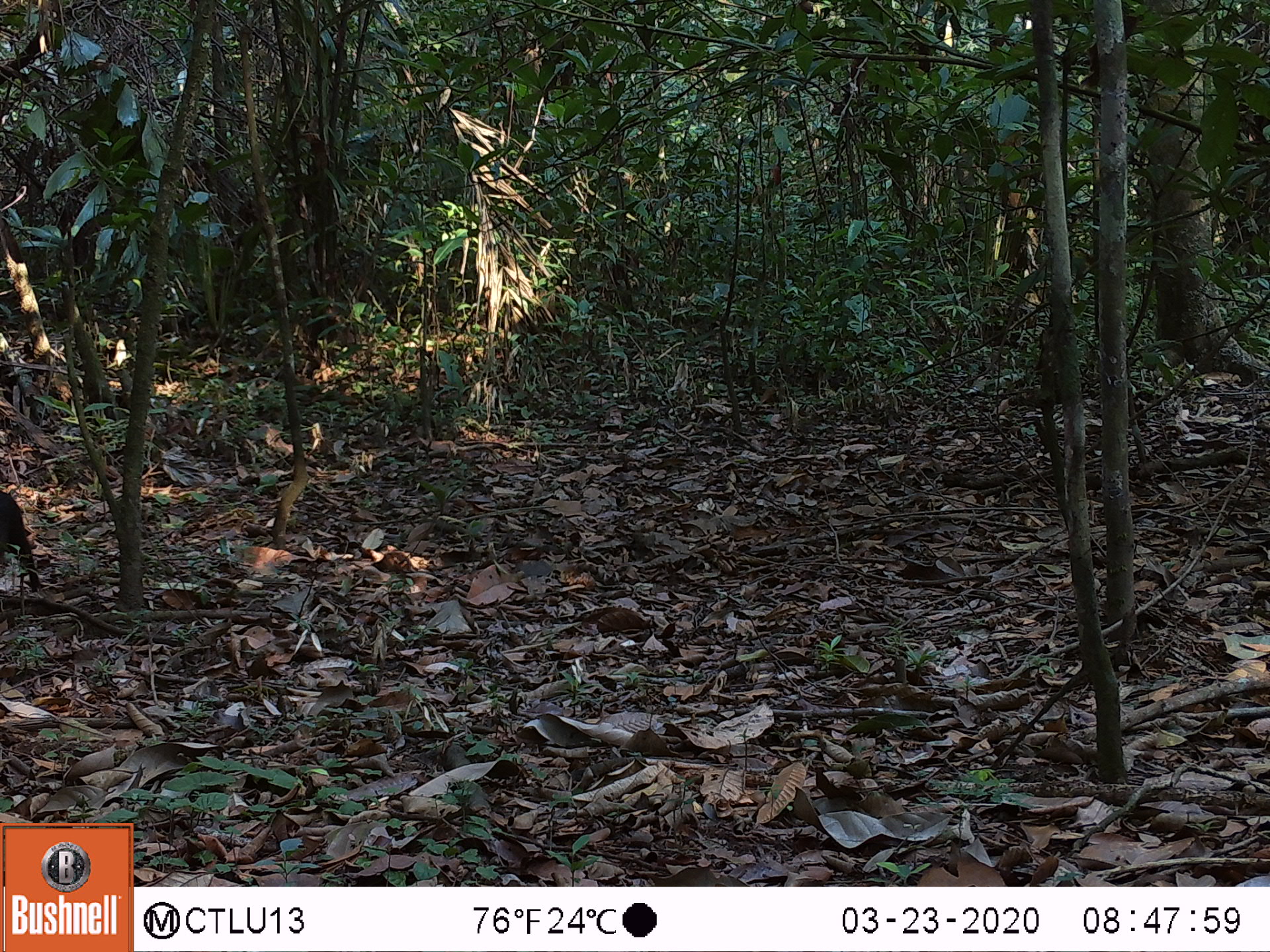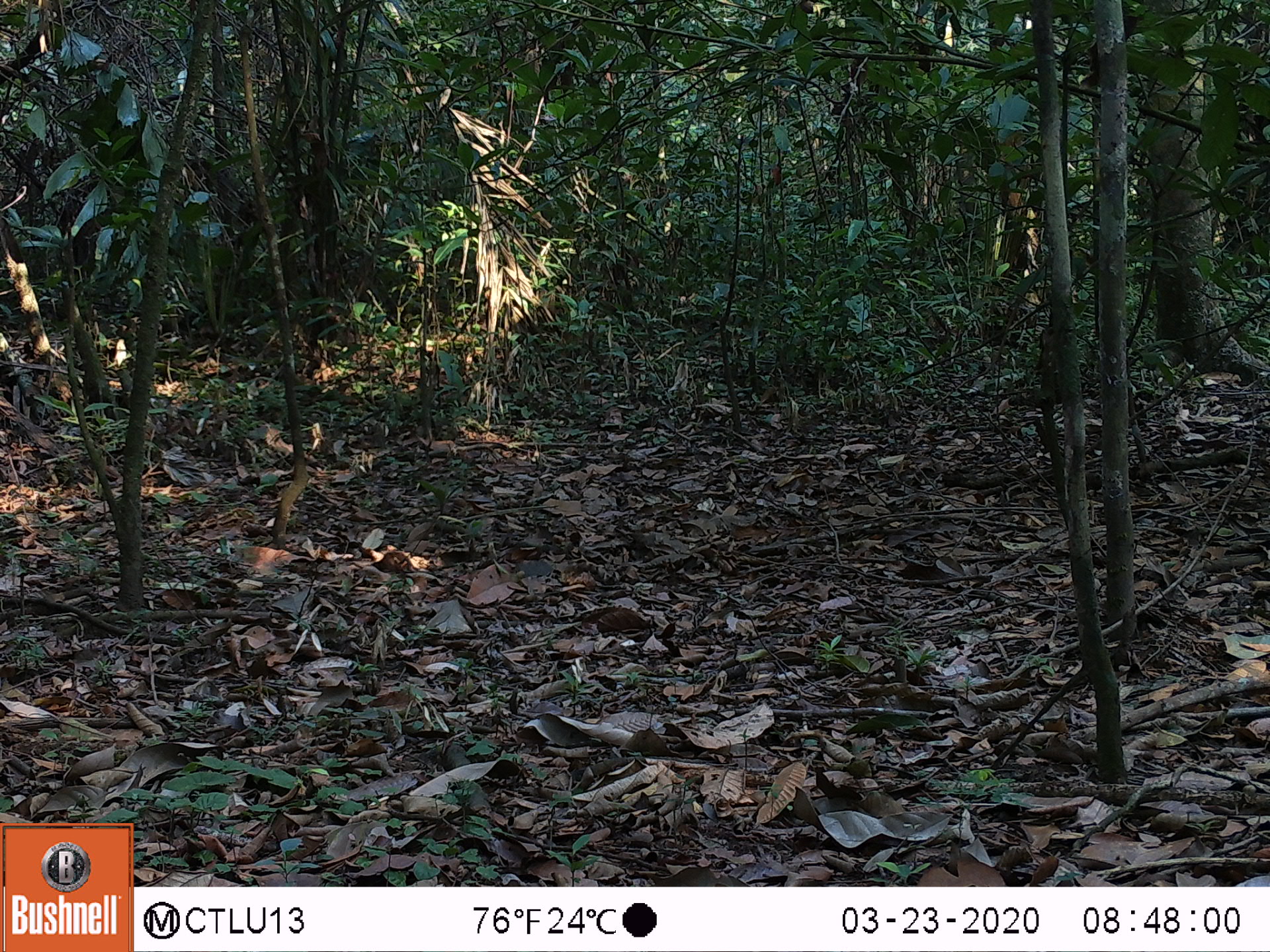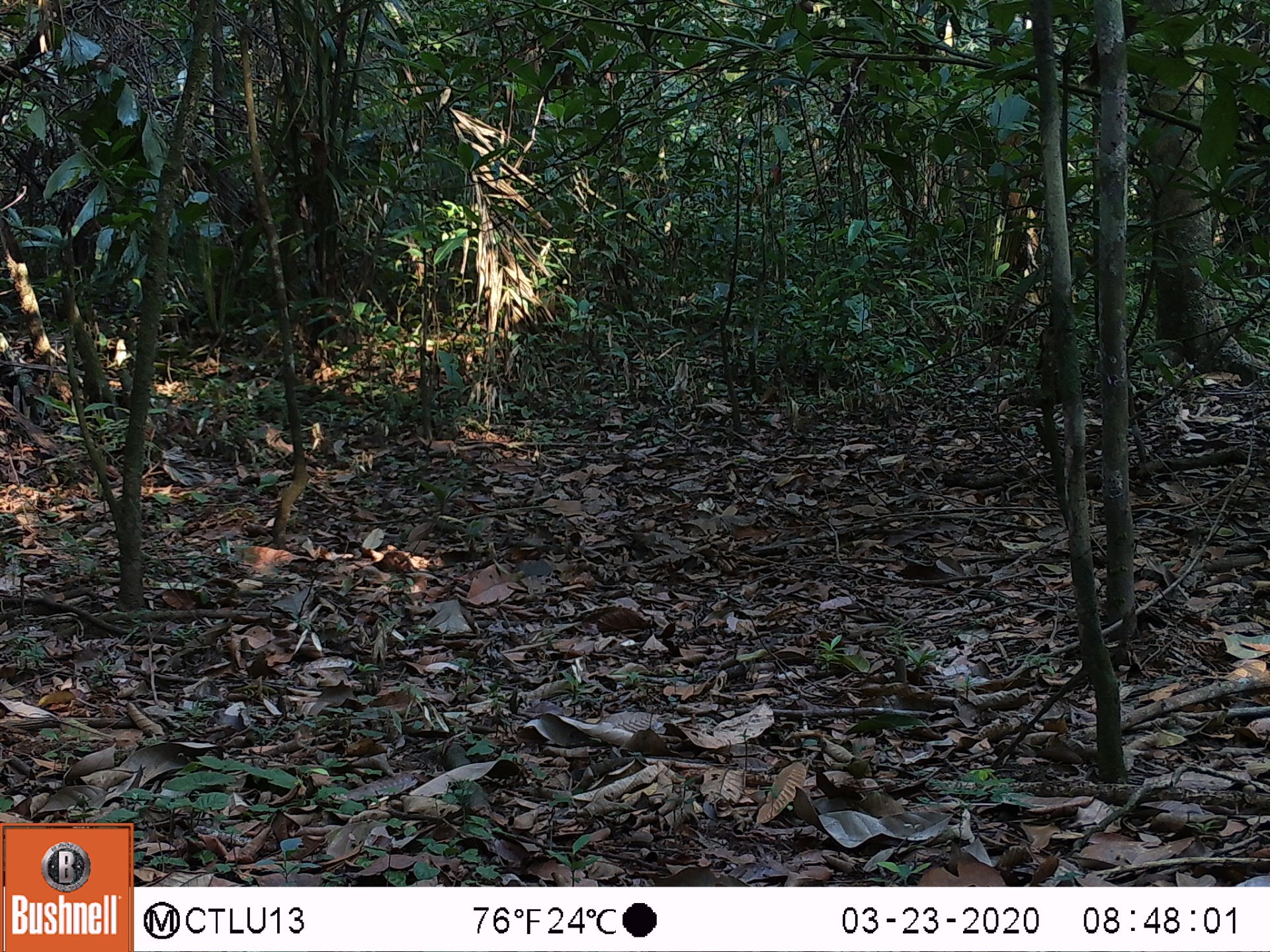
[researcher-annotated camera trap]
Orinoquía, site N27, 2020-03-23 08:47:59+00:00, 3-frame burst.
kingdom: Animalia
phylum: Chordata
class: Mammalia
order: Rodentia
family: Dasyproctidae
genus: Dasyprocta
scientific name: Dasyprocta fuliginosa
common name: black agouti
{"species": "black agouti (Dasyprocta fuliginosa)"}